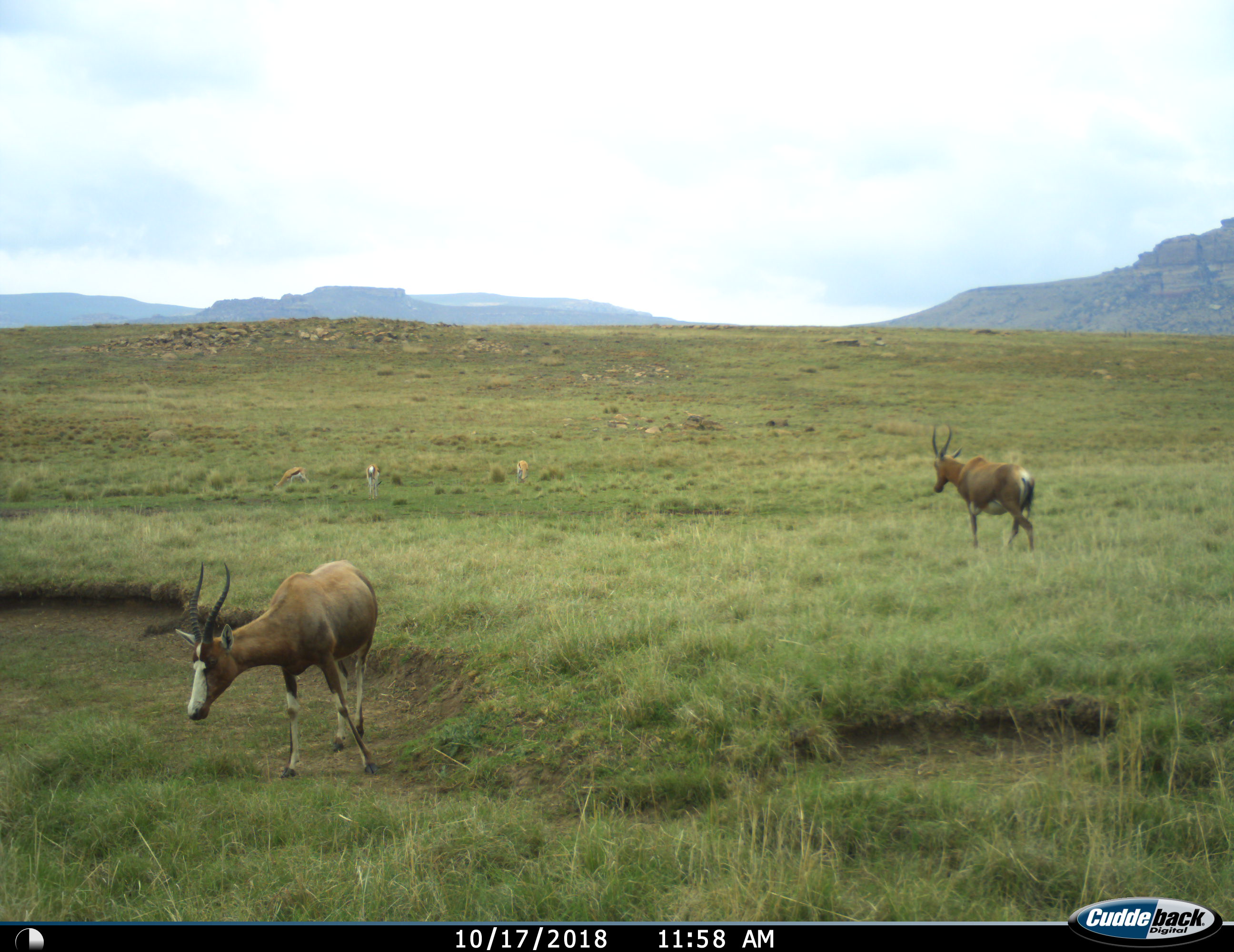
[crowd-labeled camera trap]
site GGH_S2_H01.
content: unidentified animal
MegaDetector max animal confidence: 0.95